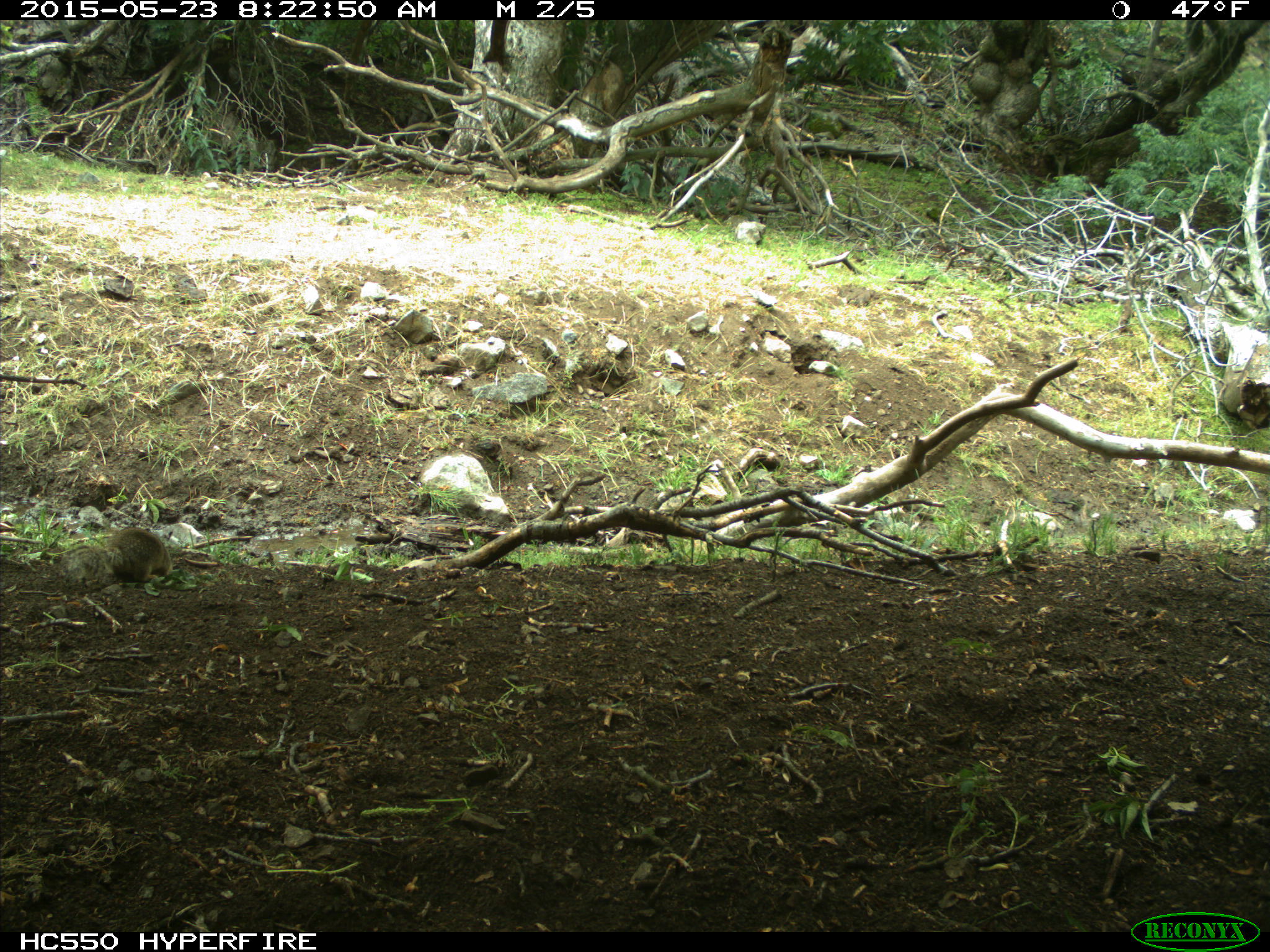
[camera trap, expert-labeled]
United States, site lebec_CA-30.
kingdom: Animalia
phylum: Chordata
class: Mammalia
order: Rodentia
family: Sciuridae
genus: Otospermophilus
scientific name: Otospermophilus beecheyi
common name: california ground squirrel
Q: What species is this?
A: Otospermophilus beecheyi (california ground squirrel).